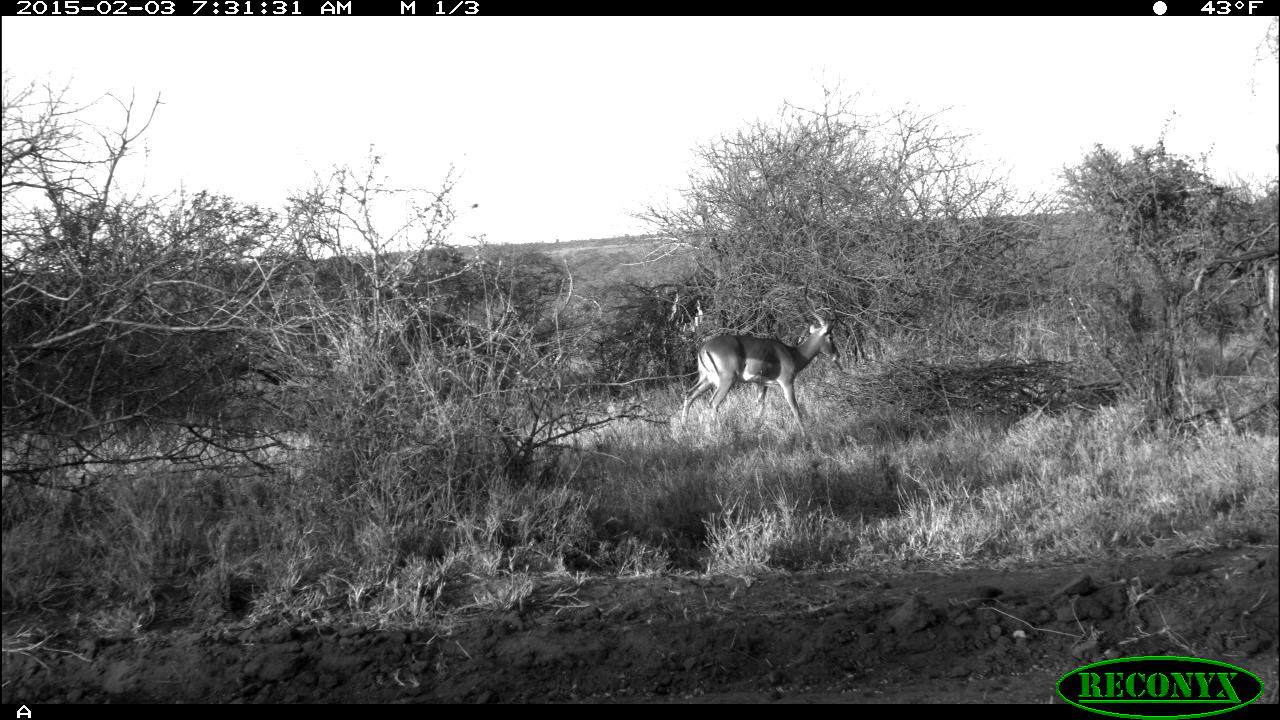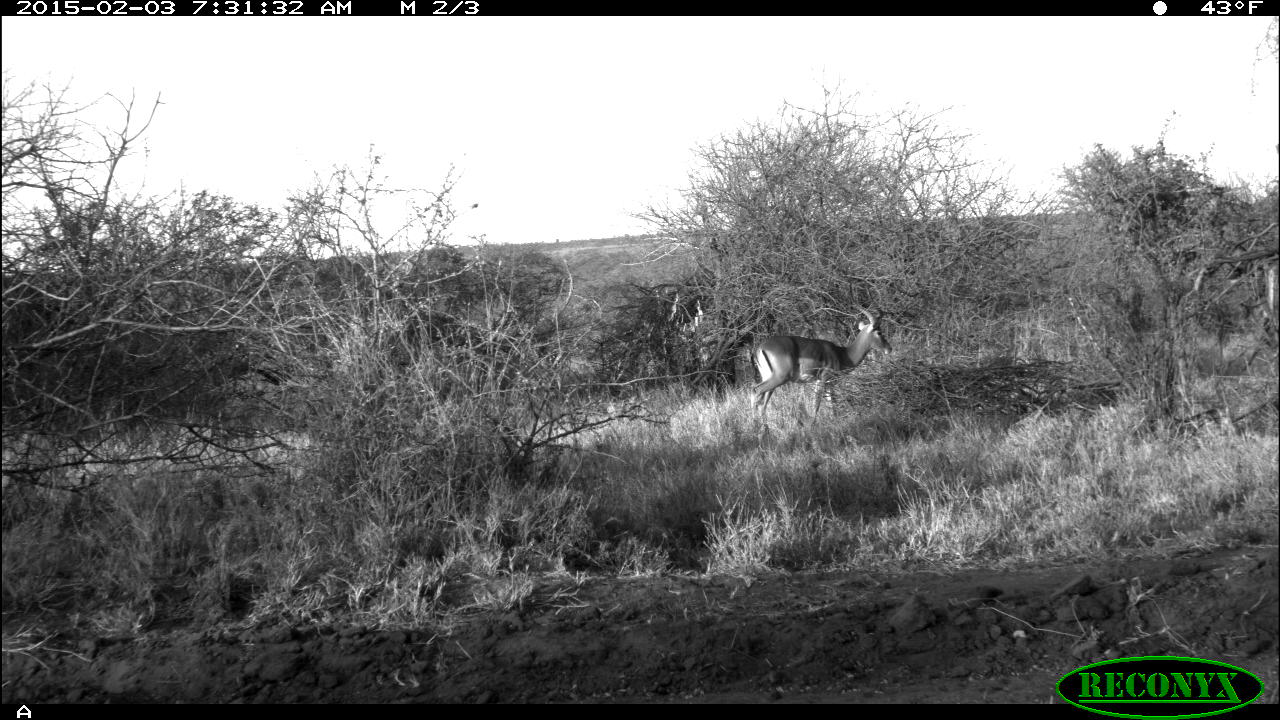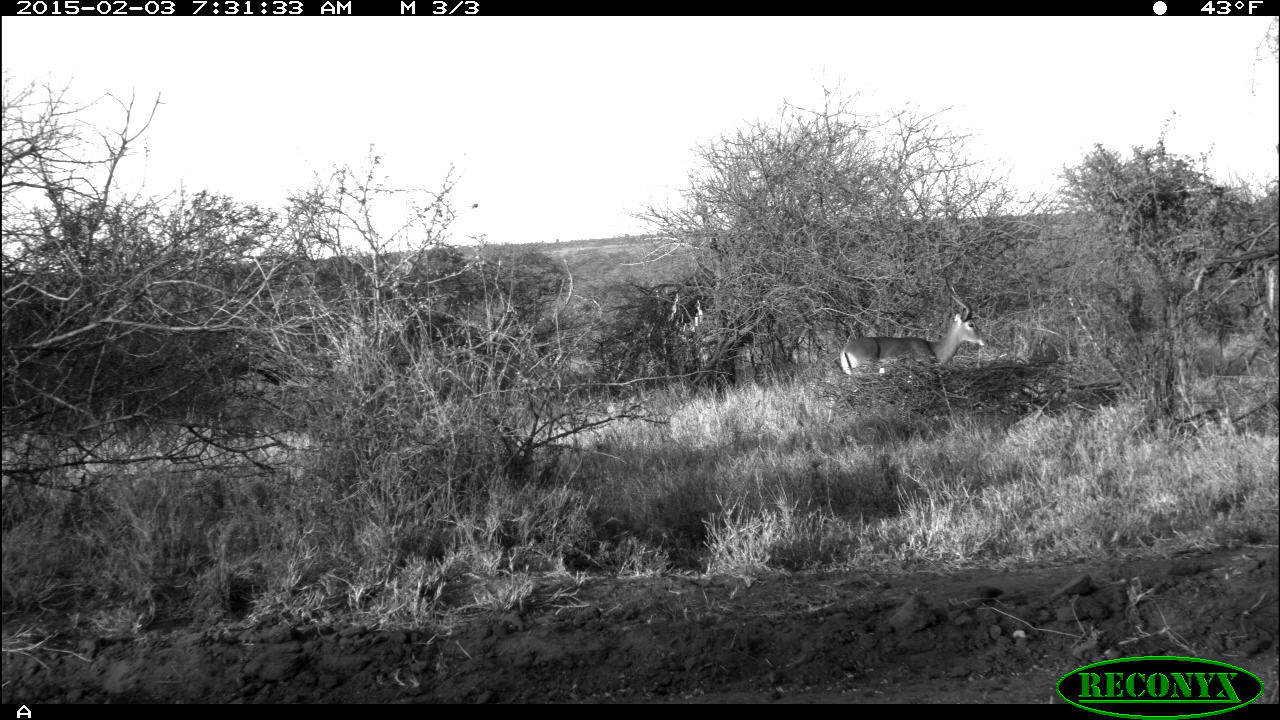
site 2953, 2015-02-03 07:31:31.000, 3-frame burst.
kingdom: Animalia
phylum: Chordata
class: Mammalia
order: Artiodactyla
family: Bovidae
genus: Aepyceros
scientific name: Aepyceros melampus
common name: impala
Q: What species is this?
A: Aepyceros melampus (impala).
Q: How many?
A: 1.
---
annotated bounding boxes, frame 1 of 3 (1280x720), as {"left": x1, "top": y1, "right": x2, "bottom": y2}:
aepyceros melampus: {"left": 681, "top": 283, "right": 841, "bottom": 439}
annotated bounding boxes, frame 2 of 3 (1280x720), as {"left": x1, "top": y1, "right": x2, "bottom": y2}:
aepyceros melampus: {"left": 752, "top": 279, "right": 892, "bottom": 435}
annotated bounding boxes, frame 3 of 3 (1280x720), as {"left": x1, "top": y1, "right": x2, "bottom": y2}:
aepyceros melampus: {"left": 828, "top": 274, "right": 989, "bottom": 375}